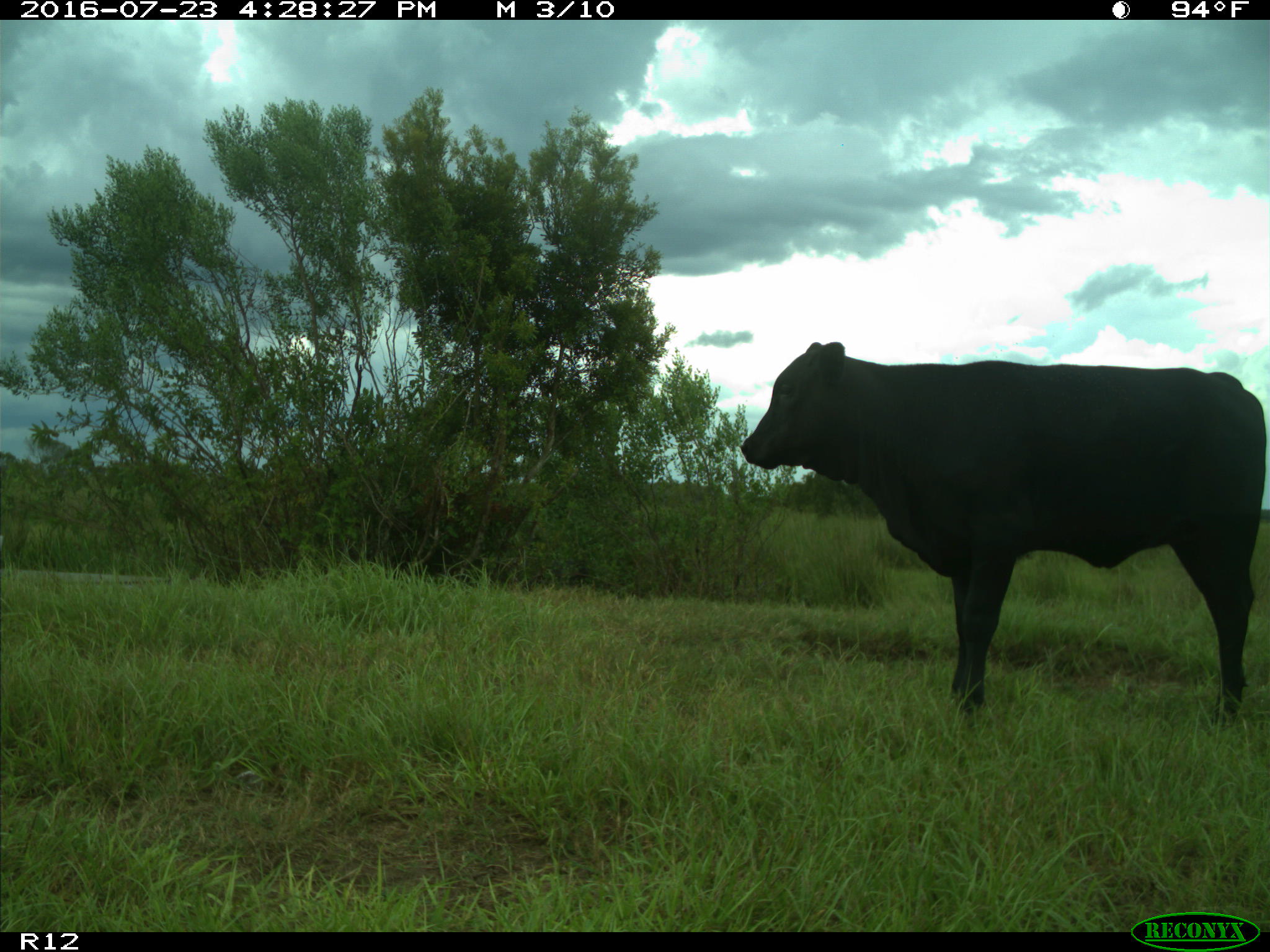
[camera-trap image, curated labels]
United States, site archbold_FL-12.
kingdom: Animalia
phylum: Chordata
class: Mammalia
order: Artiodactyla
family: Bovidae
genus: Bos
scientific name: Bos taurus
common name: domestic cow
Bos taurus (domestic cow).